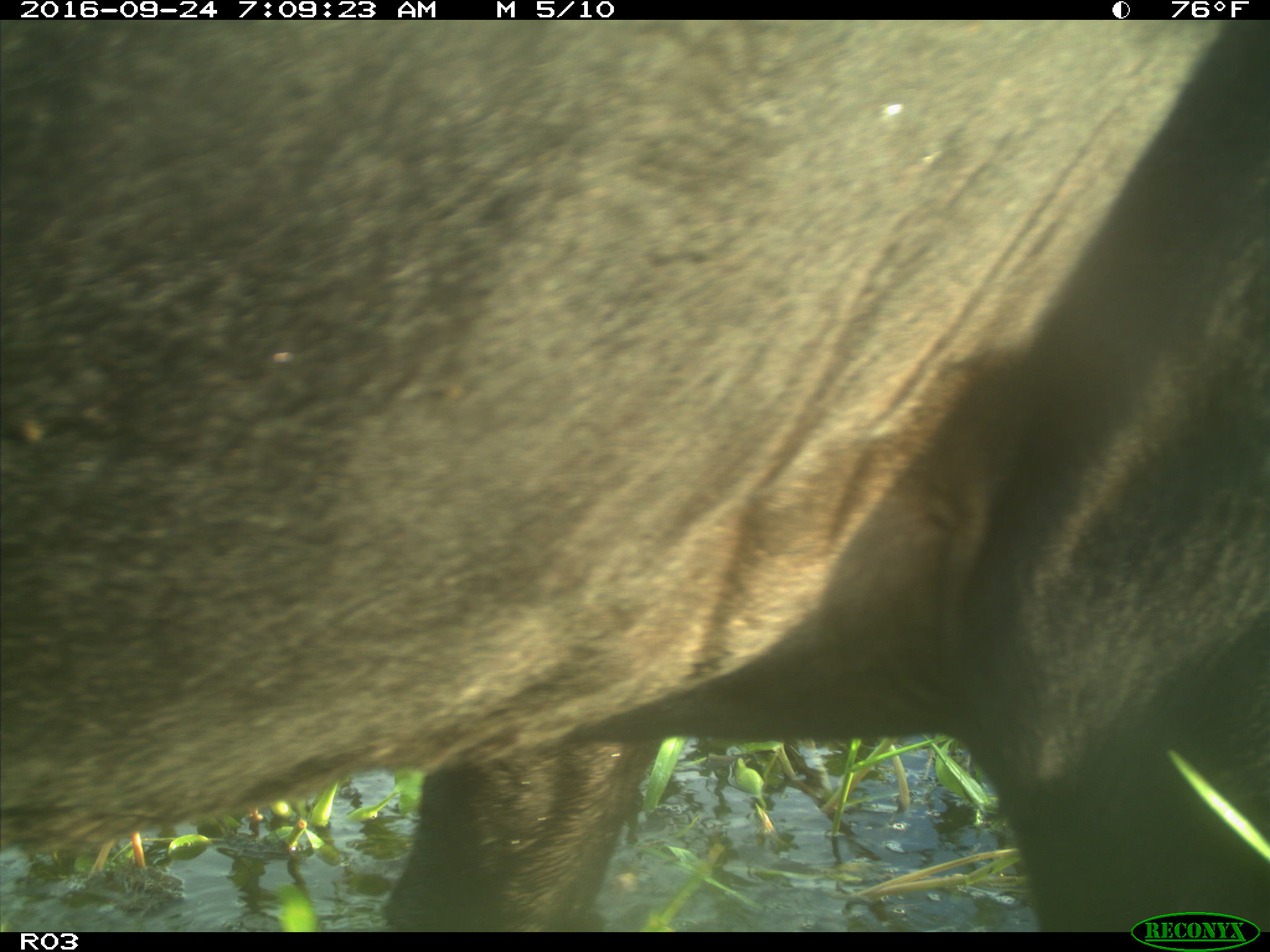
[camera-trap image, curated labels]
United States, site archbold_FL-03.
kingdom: Animalia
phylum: Chordata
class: Mammalia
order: Artiodactyla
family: Bovidae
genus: Bos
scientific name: Bos taurus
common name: domestic cow